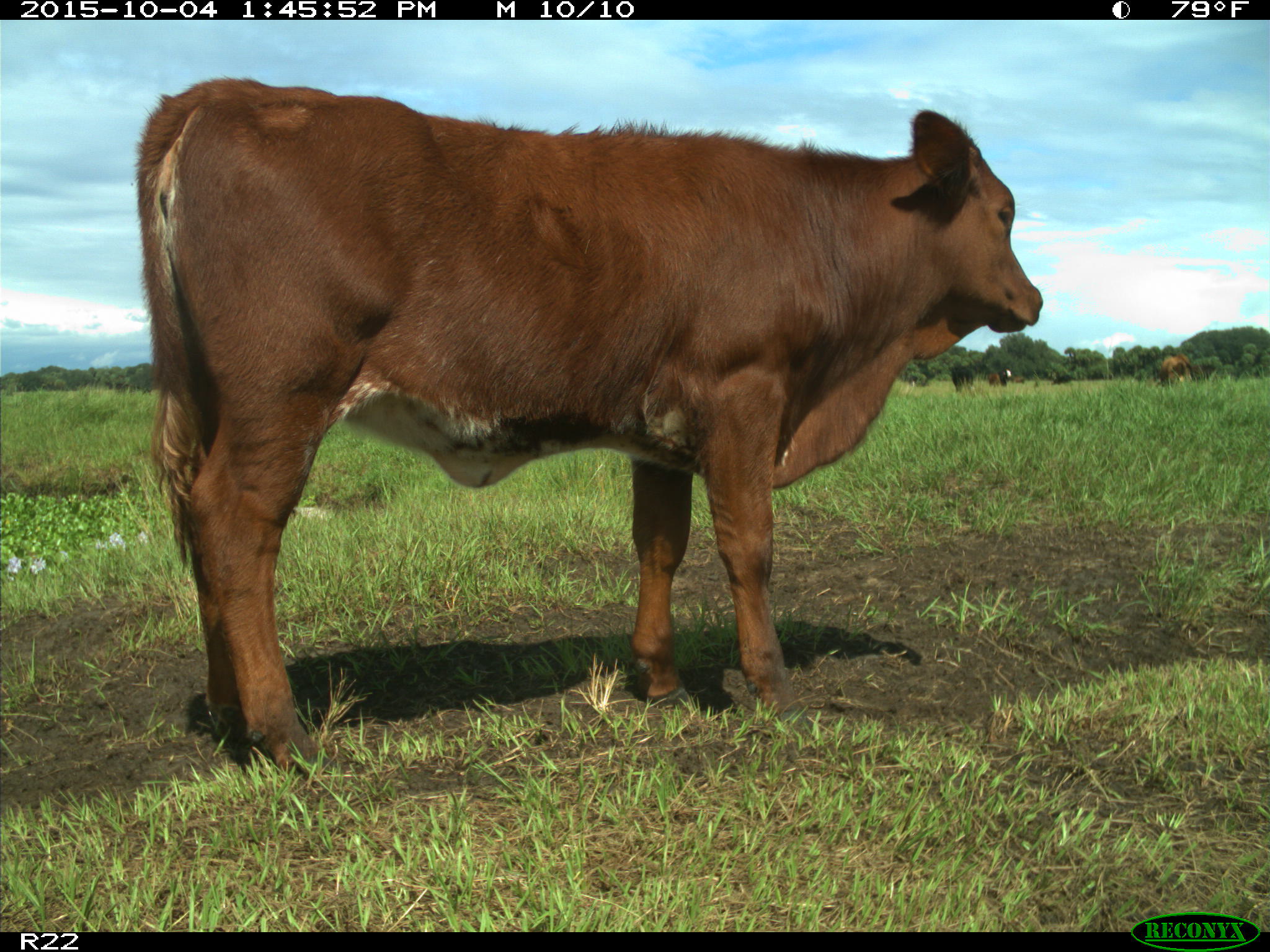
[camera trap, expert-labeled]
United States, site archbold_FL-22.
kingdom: Animalia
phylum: Chordata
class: Mammalia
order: Artiodactyla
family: Bovidae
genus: Bos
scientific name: Bos taurus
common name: domestic cow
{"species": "Bos taurus (domestic cow)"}